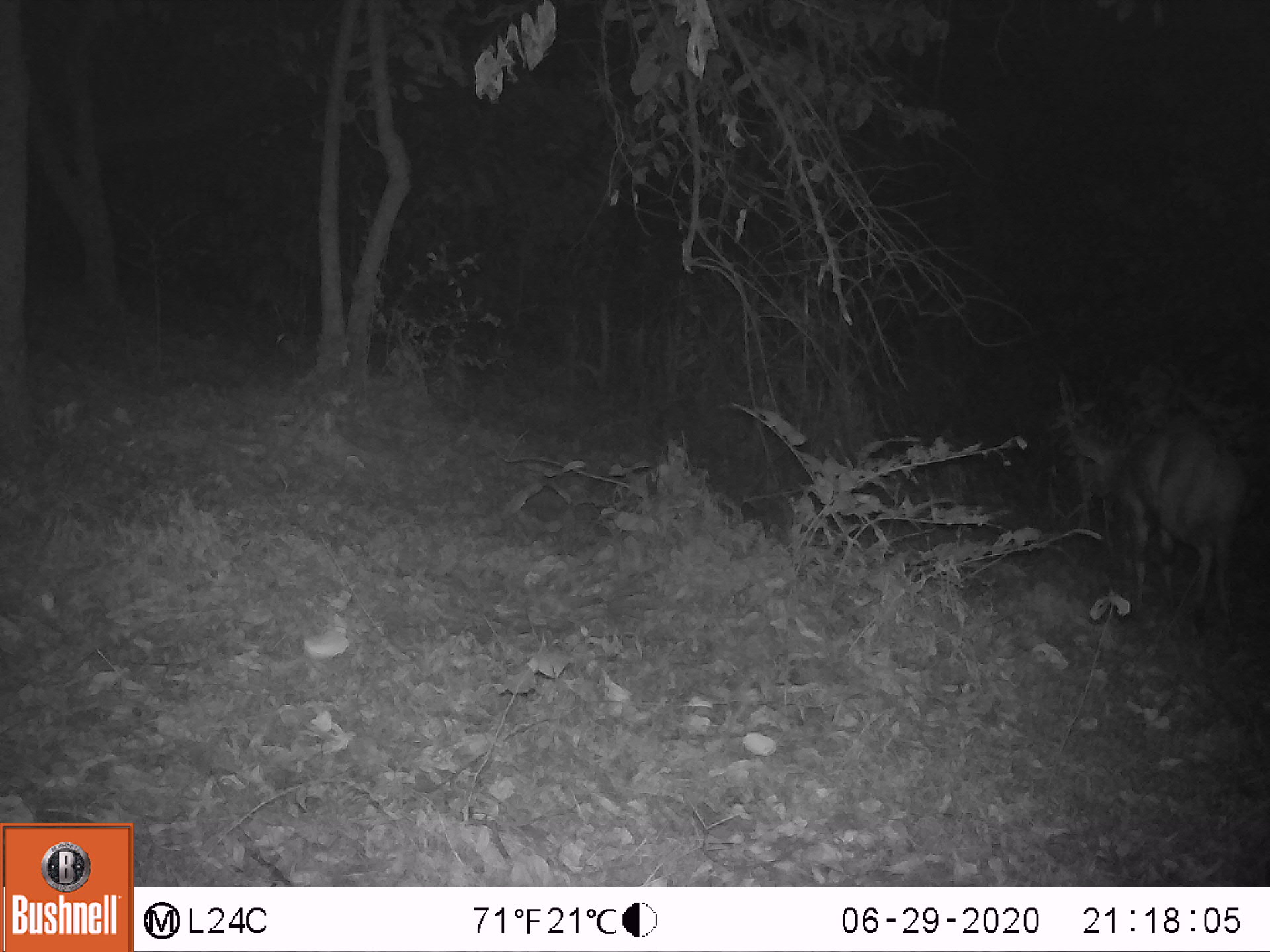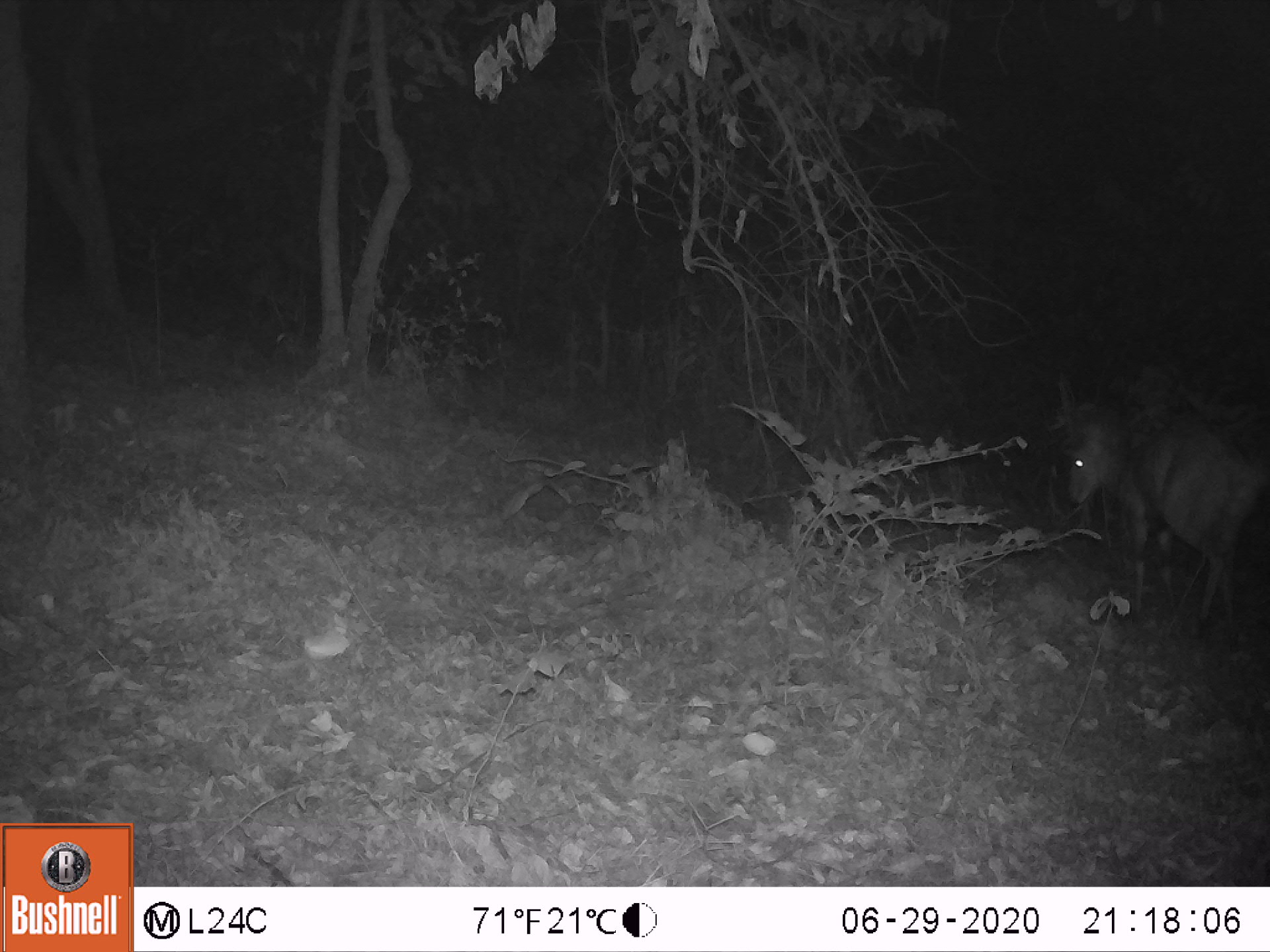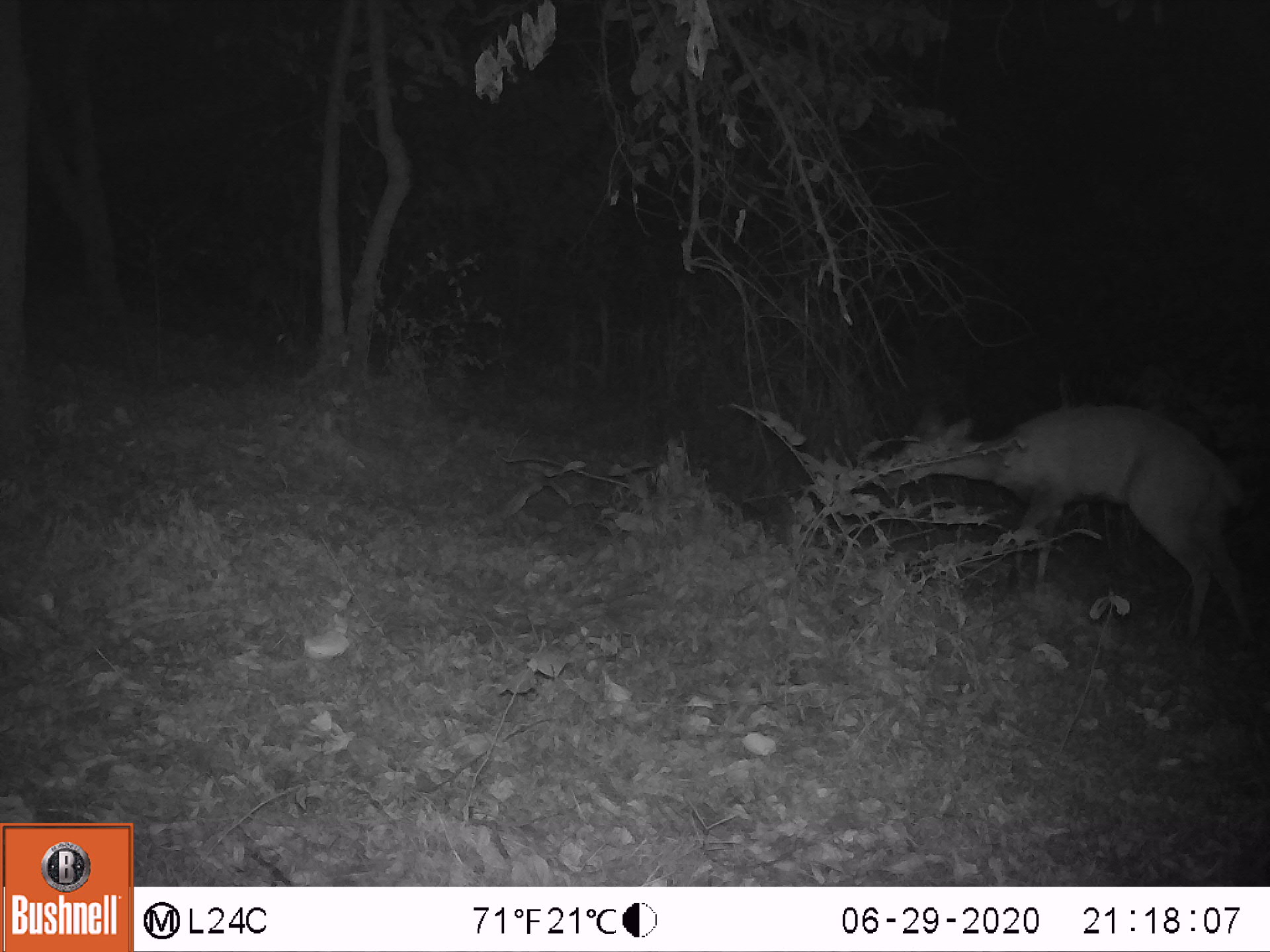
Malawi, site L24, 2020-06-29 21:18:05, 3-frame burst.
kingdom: Animalia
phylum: Chordata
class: Mammalia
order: Artiodactyla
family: Bovidae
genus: Tragelaphus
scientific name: Tragelaphus sylvaticus sylvaticus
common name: cape bushbuck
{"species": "cape bushbuck (Tragelaphus sylvaticus sylvaticus)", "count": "1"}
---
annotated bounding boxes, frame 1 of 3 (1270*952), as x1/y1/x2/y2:
cape bushbuck: 1061/400/1251/636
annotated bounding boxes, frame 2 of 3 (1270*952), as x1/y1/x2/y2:
cape bushbuck: 1059/392/1267/645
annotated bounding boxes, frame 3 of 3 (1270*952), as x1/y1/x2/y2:
cape bushbuck: 863/389/1262/652